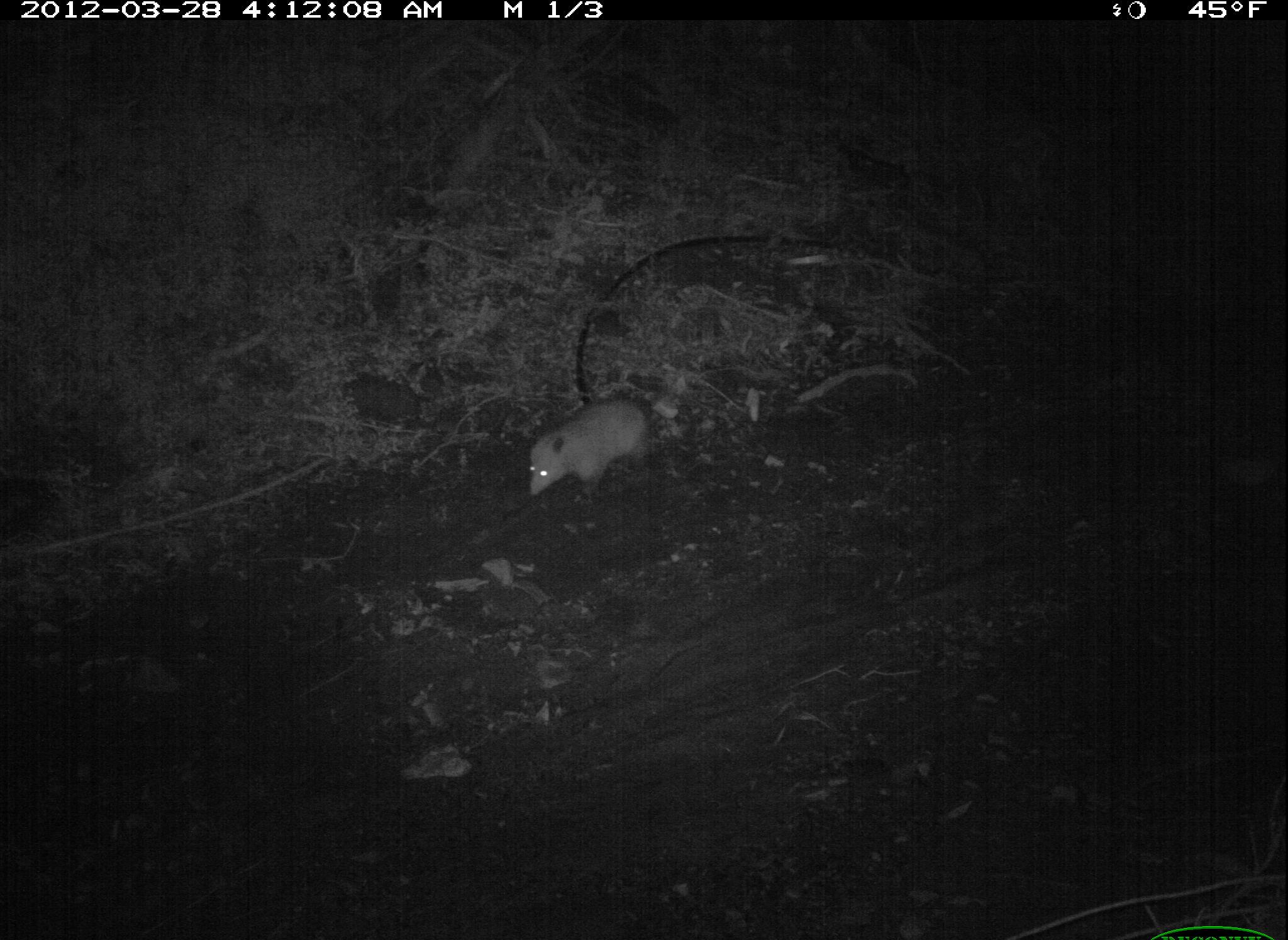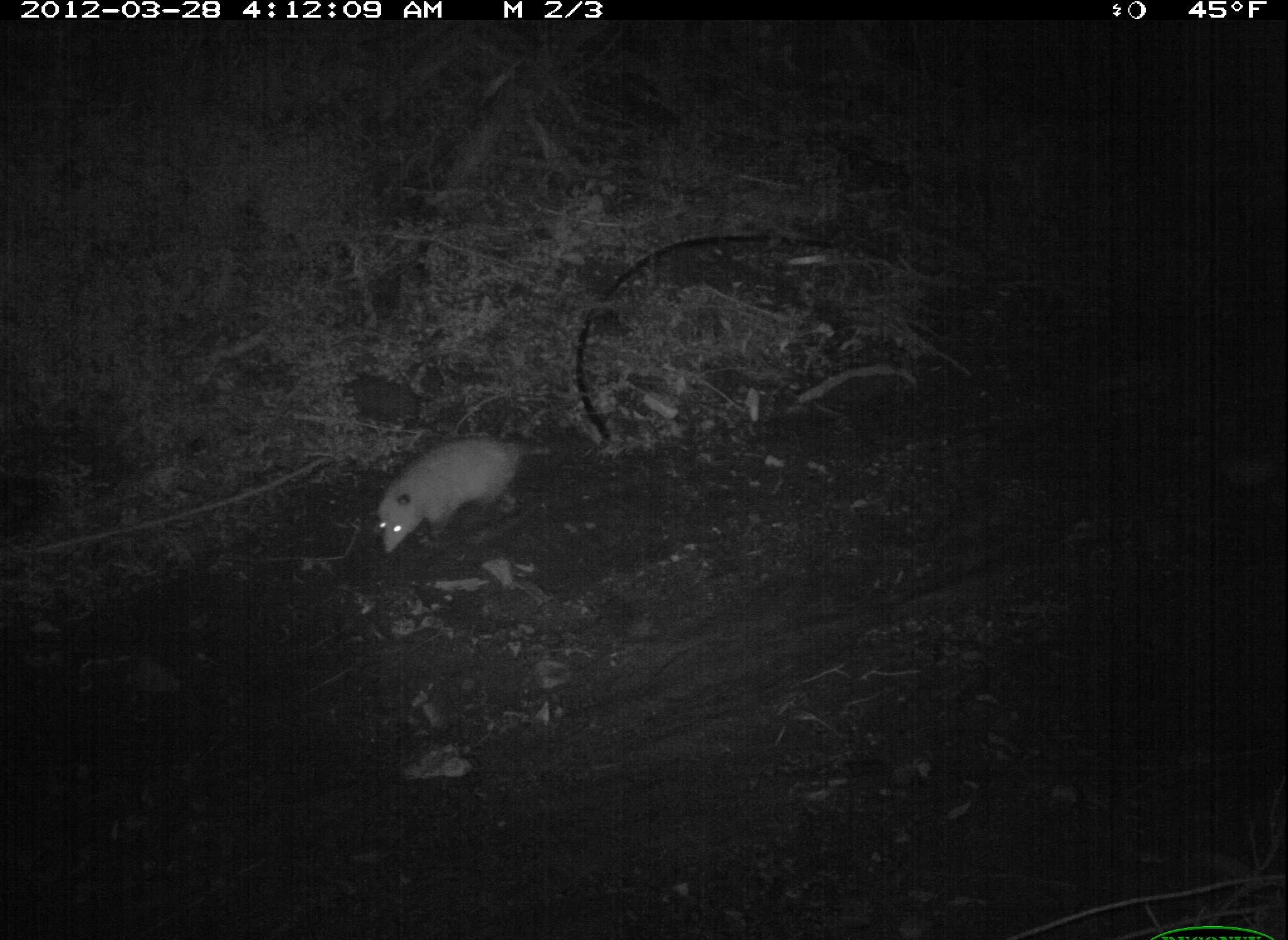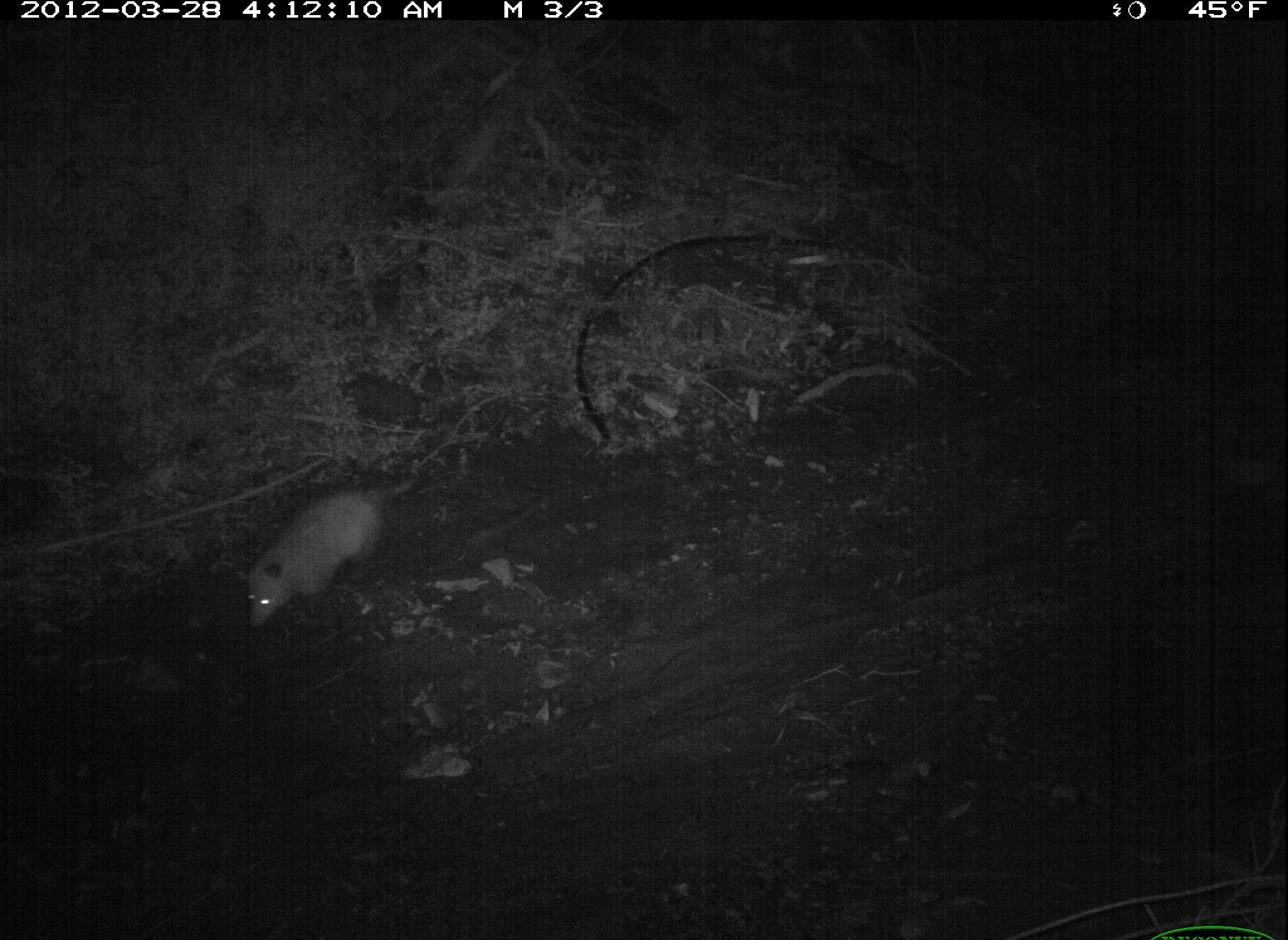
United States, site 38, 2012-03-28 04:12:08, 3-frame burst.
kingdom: Animalia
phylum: Chordata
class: Mammalia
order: Didelphimorphia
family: Didelphidae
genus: Didelphis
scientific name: Didelphis virginiana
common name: virginia opossum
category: opossum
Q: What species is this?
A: Opossum (virginia opossum) (Didelphis virginiana).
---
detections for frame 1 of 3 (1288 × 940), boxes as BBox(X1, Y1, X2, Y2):
opossum: BBox(502, 367, 689, 520)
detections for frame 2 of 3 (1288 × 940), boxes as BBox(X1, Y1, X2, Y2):
opossum: BBox(369, 416, 560, 567)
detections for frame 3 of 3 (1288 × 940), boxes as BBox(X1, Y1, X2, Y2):
opossum: BBox(230, 453, 422, 636)